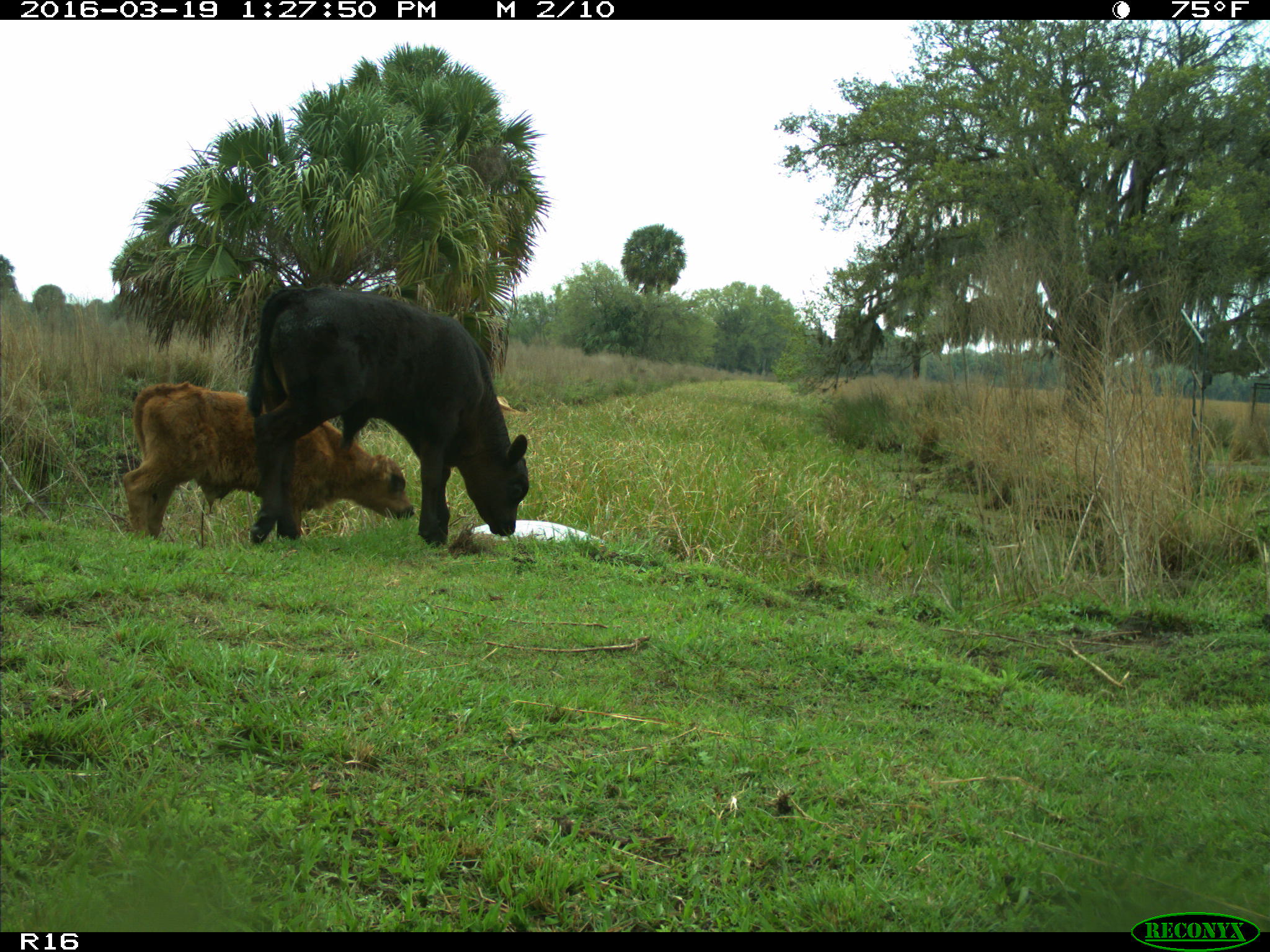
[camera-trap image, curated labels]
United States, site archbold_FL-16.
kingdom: Animalia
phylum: Chordata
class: Mammalia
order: Artiodactyla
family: Bovidae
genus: Bos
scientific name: Bos taurus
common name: domestic cow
Bos taurus (domestic cow).